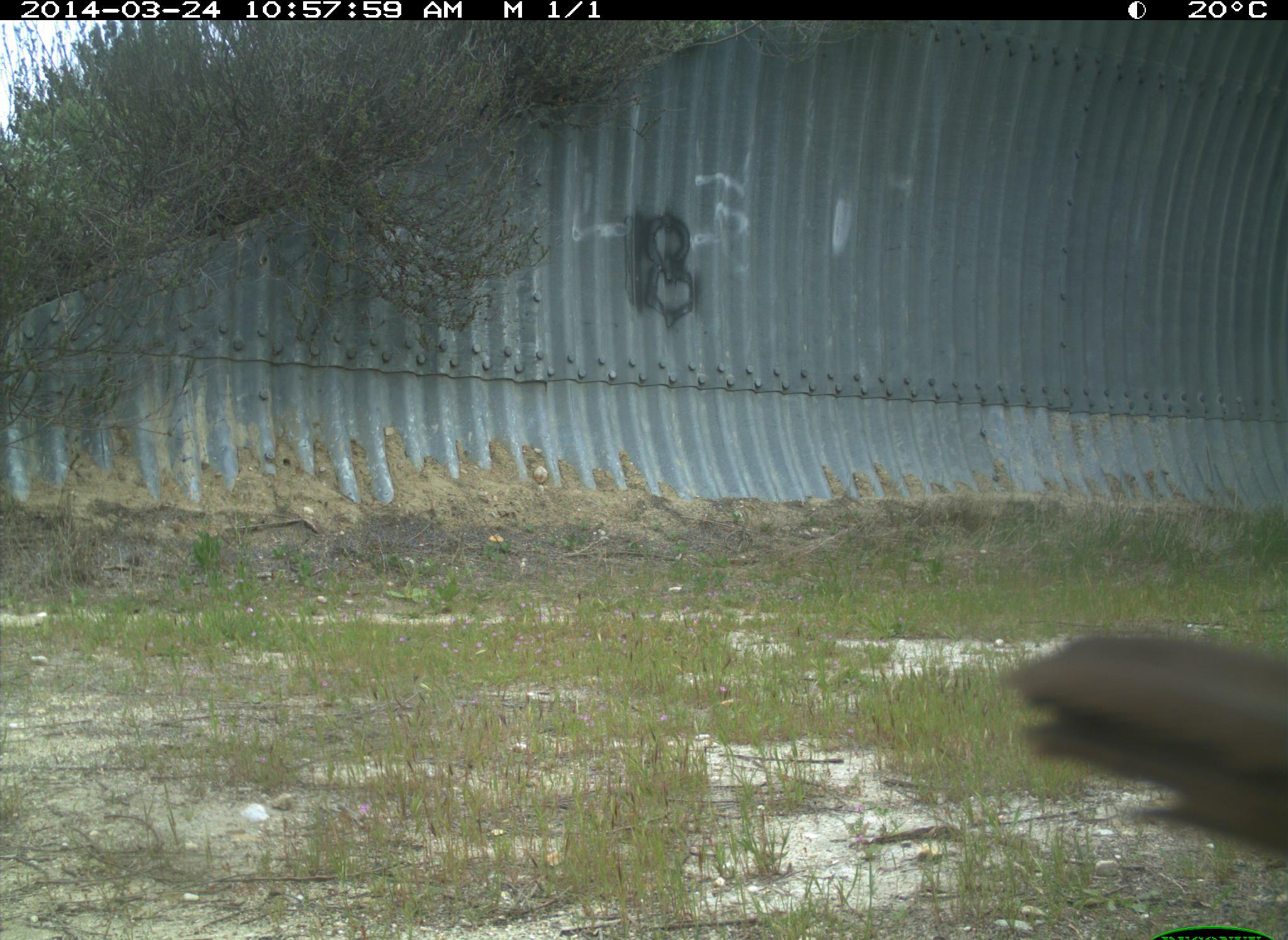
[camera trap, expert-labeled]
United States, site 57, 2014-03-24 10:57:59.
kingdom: Animalia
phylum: Chordata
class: Aves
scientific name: Aves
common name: bird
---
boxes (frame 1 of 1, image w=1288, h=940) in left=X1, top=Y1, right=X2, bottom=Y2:
bird: left=998, top=634, right=1288, bottom=850